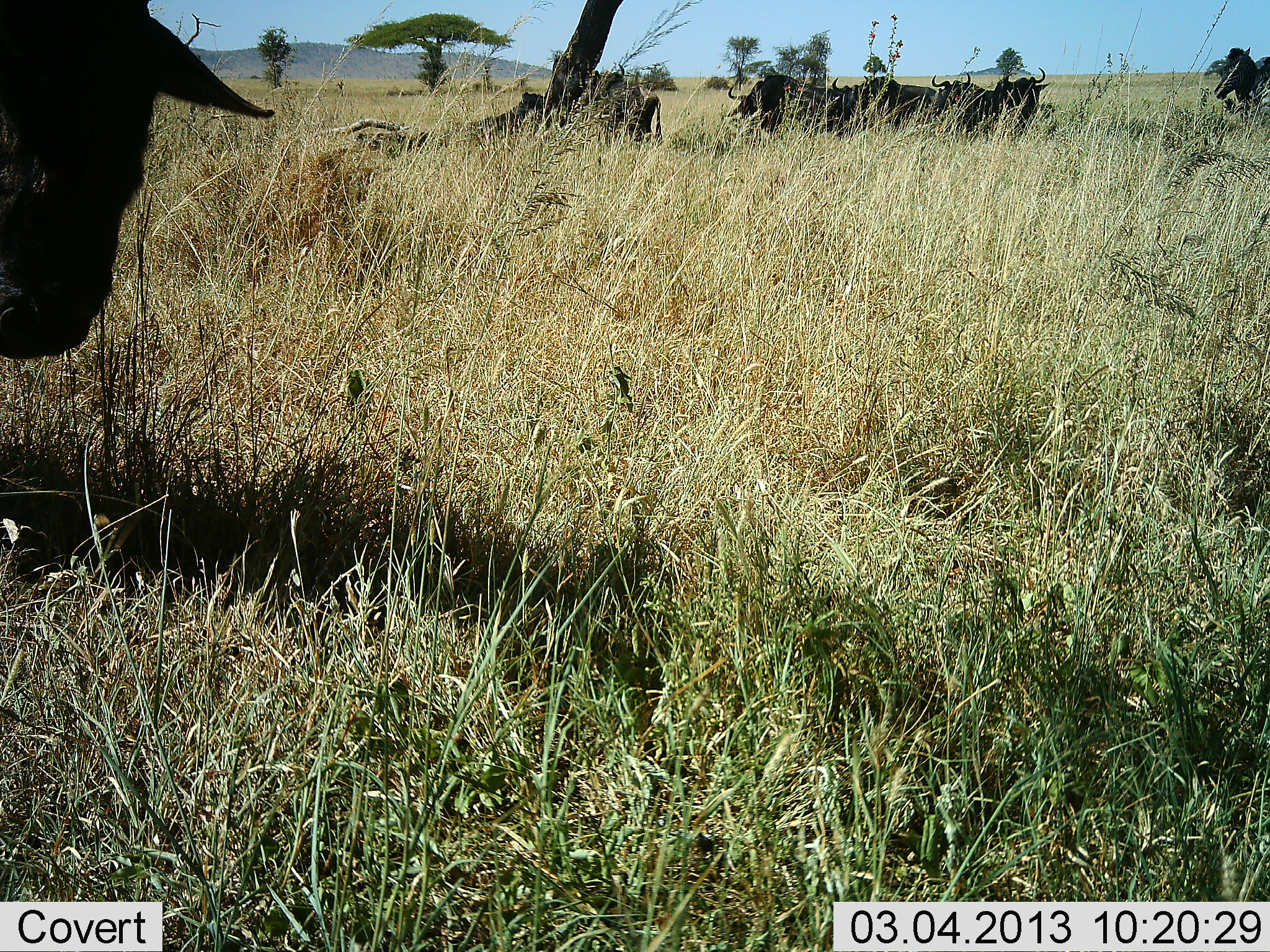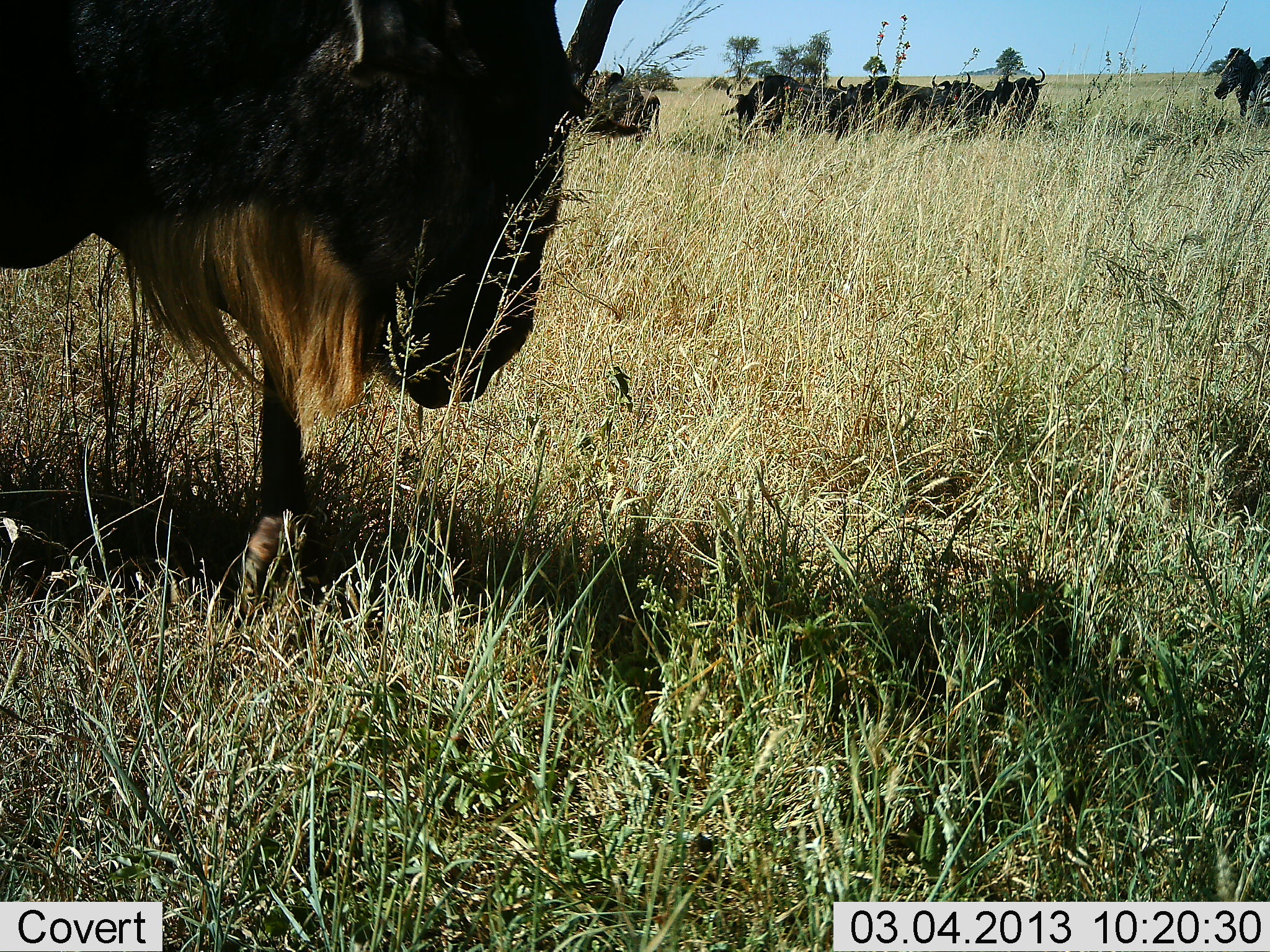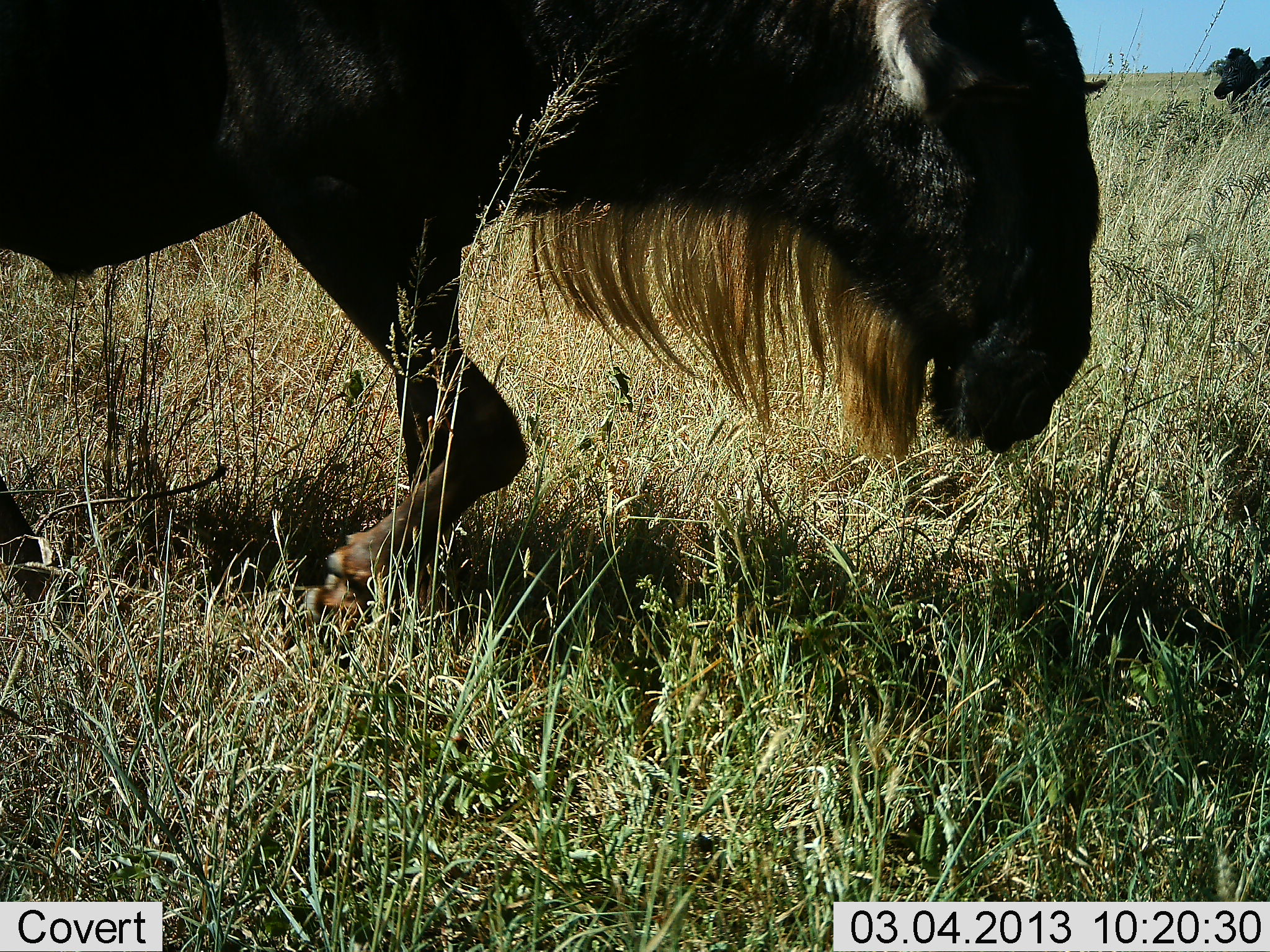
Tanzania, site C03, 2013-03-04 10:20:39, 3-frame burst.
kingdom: Animalia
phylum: Chordata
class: Mammalia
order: Artiodactyla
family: Bovidae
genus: Connochaetes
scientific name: Connochaetes taurinus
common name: blue wildebeest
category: wildebeest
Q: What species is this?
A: Wildebeest (blue wildebeest) (Connochaetes taurinus).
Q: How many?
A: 7.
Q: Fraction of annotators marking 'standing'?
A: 53%.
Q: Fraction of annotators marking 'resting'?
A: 53%.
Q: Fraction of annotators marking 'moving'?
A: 63%.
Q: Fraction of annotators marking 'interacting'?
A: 0%.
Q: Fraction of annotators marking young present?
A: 0%.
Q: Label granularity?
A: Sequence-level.